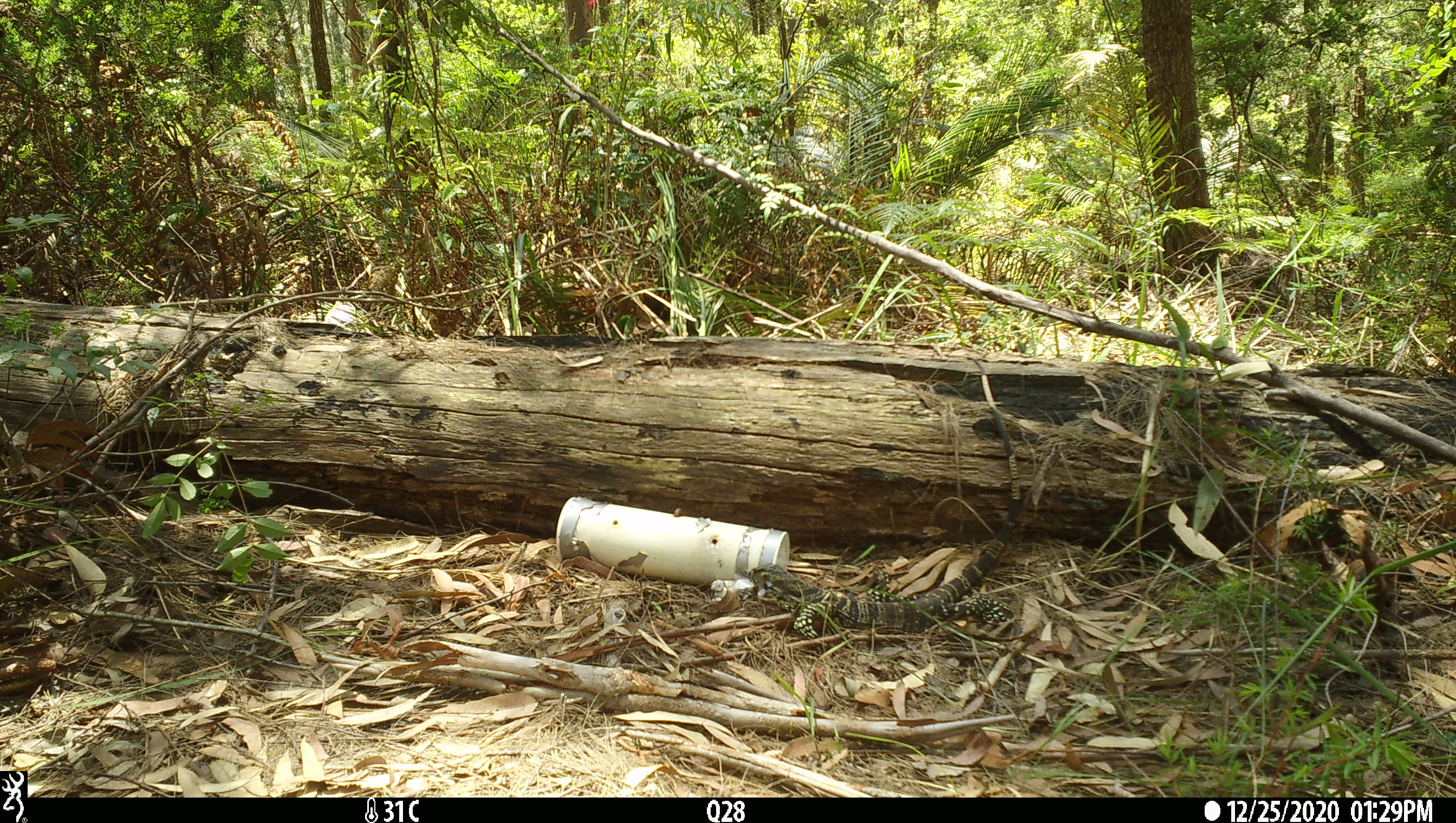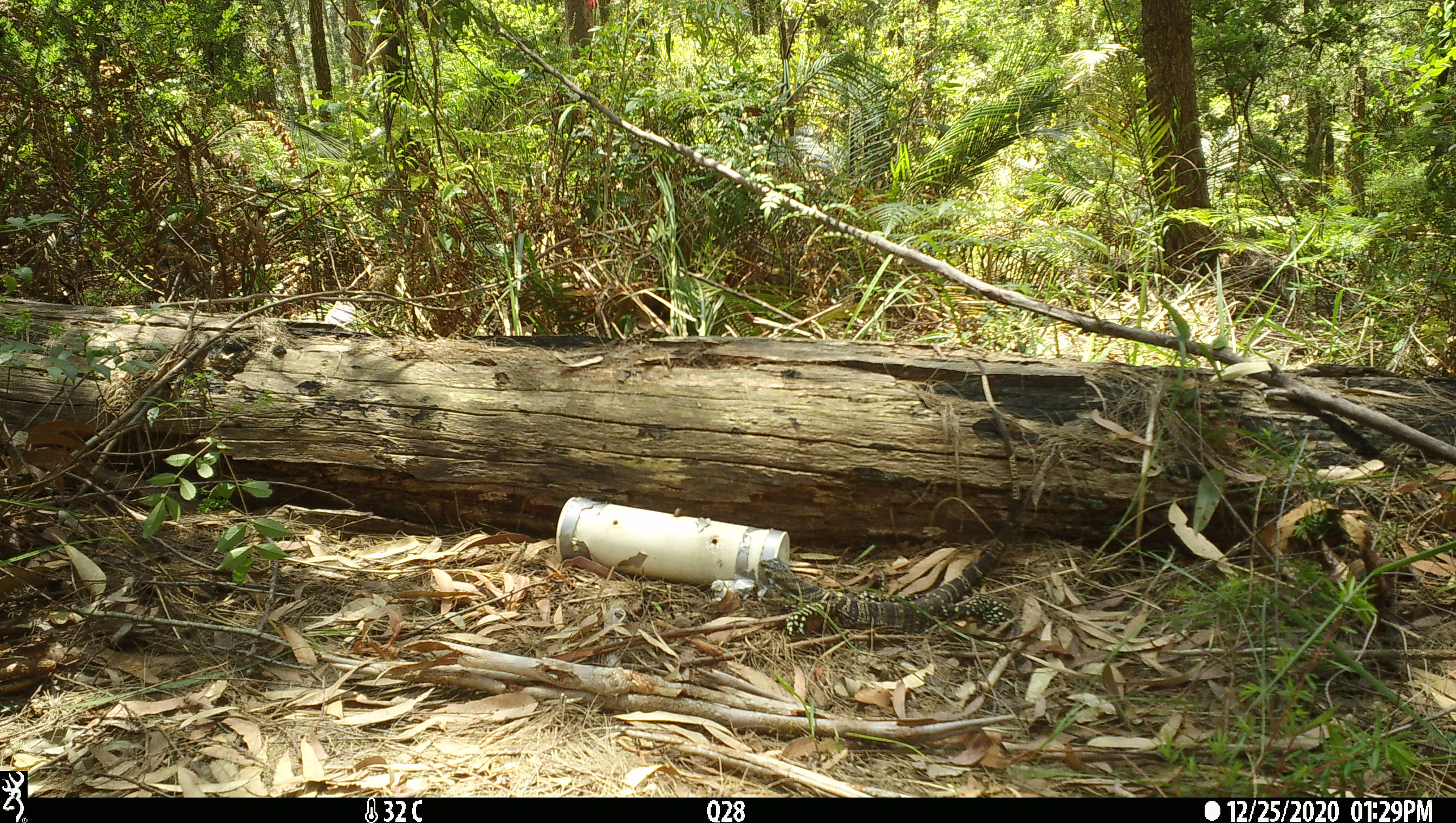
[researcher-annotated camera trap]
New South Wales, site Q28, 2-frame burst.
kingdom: Animalia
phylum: Chordata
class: Reptilia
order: Squamata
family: Varanidae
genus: Varanus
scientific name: Varanus varius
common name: lace monitor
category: goanna